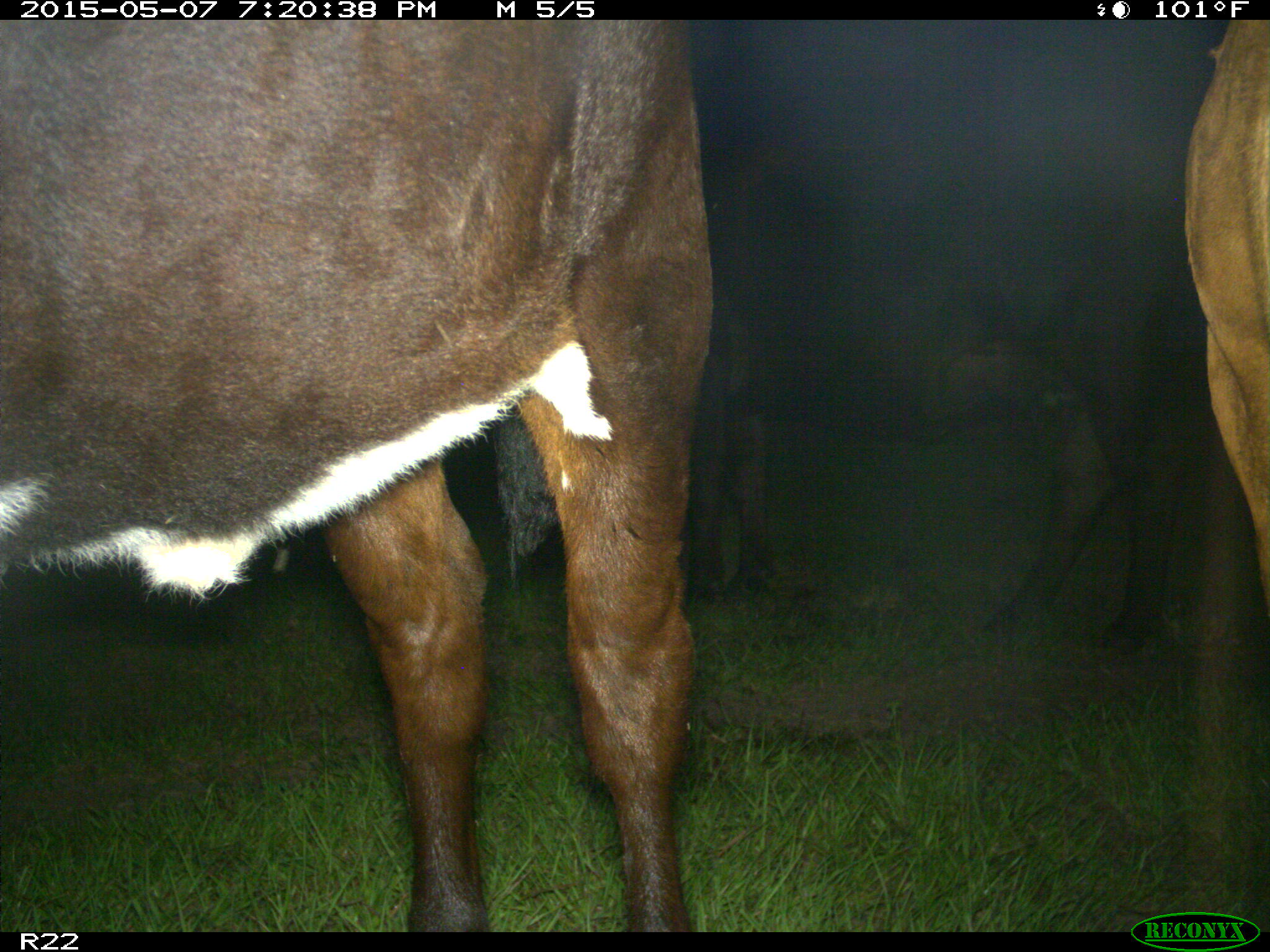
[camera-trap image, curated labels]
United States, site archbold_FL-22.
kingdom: Animalia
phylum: Chordata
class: Mammalia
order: Artiodactyla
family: Bovidae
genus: Bos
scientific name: Bos taurus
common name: domestic cow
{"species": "Bos taurus (domestic cow)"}